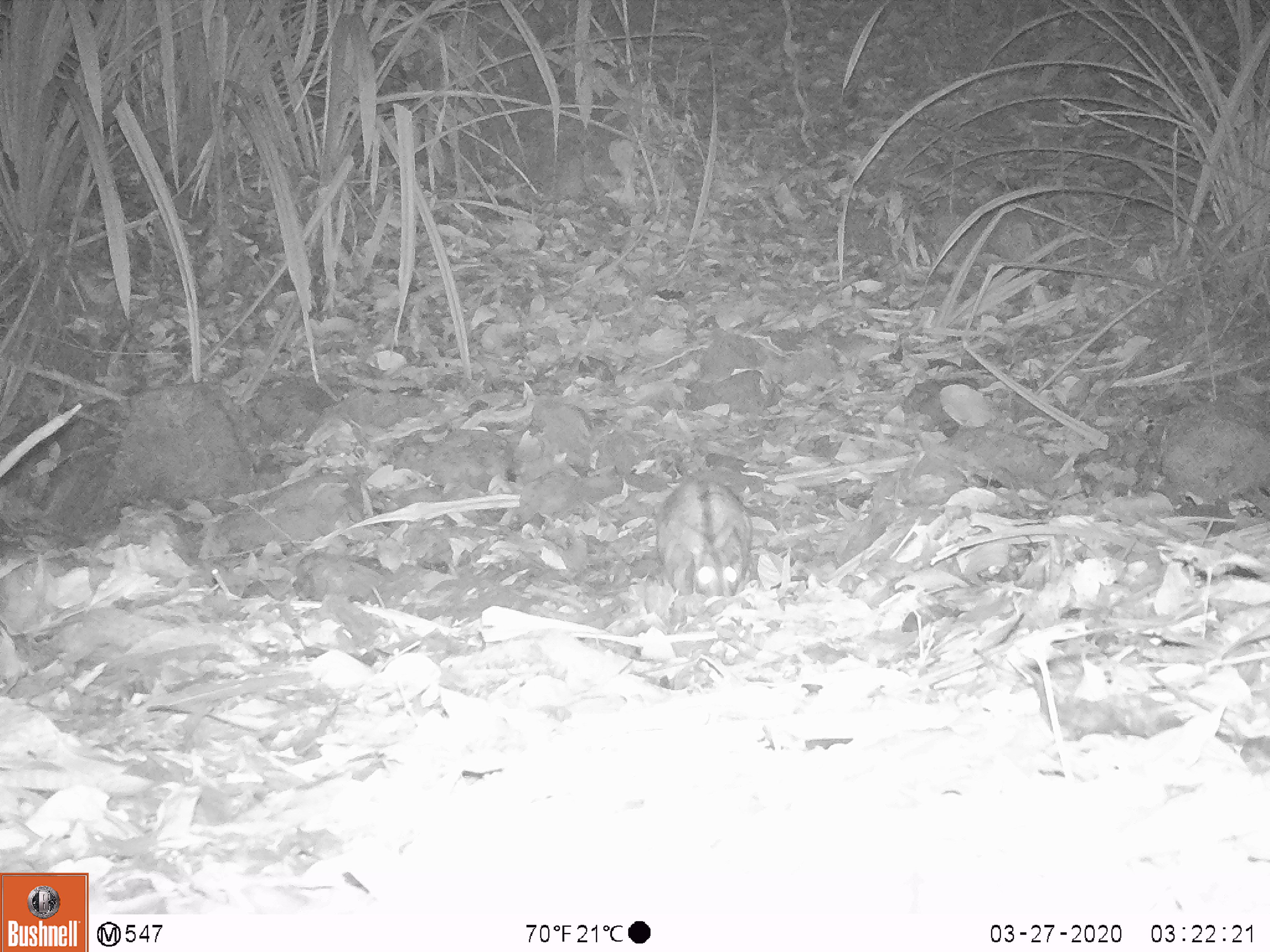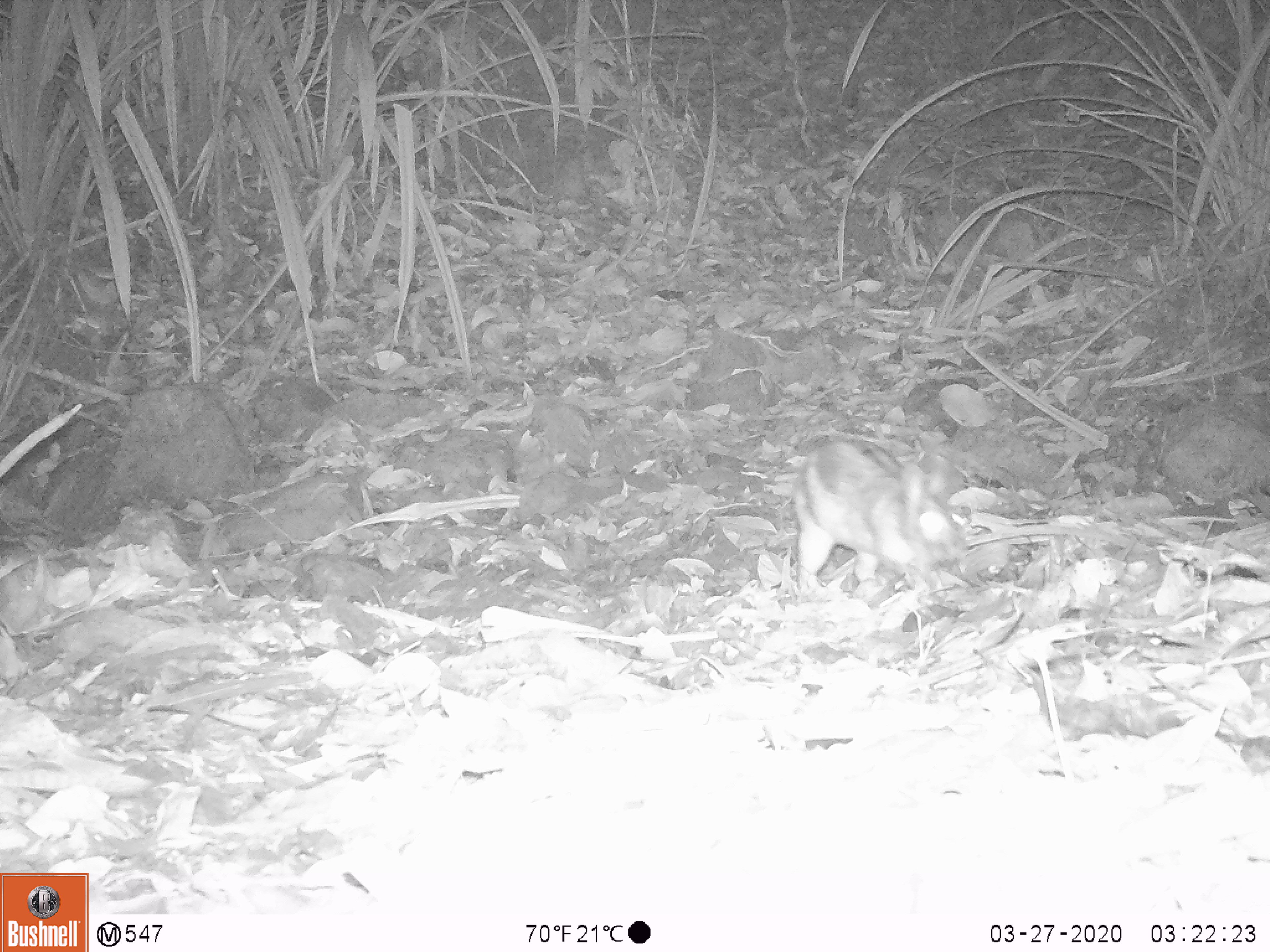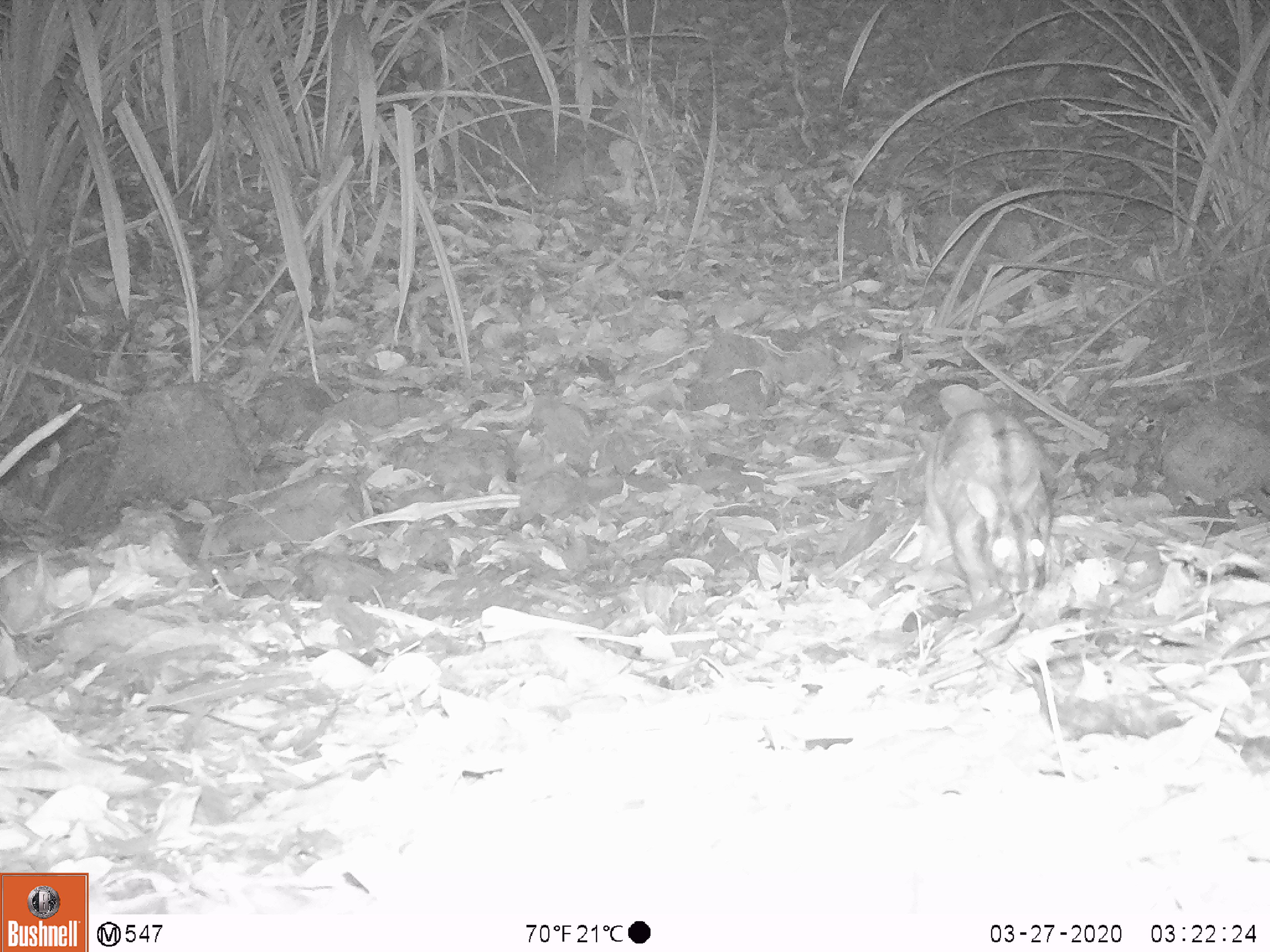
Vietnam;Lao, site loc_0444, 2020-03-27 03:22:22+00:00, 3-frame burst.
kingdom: Animalia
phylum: Chordata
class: Mammalia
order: Lagomorpha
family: Leporidae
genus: Nesolagus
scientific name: Nesolagus timminsi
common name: annamite striped rabbit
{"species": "annamite striped rabbit (Nesolagus timminsi)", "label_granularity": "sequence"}